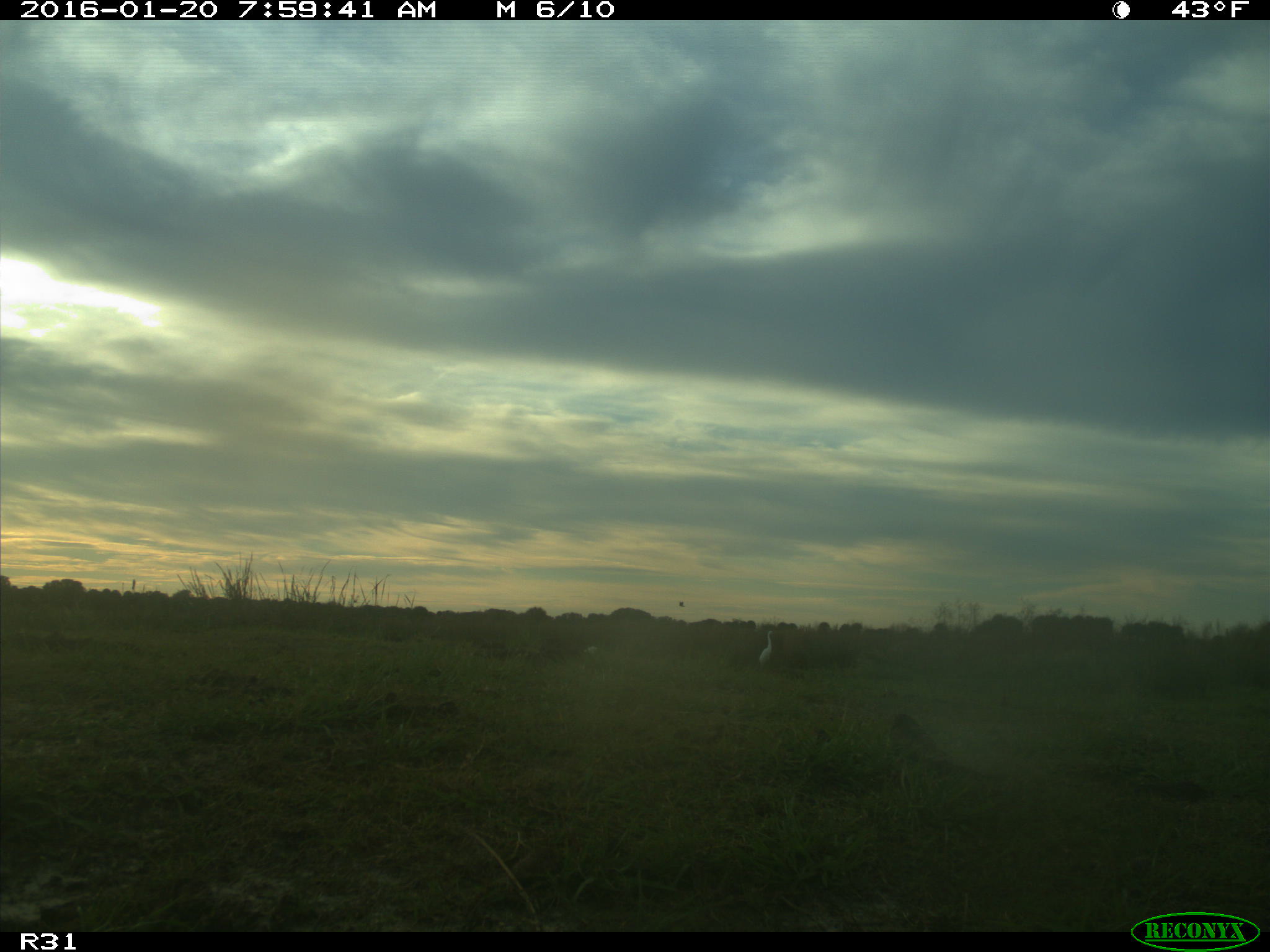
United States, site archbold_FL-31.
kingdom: Animalia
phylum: Chordata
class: Aves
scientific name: Aves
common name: birds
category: unidentified bird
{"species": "unidentified bird (birds) (Aves)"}